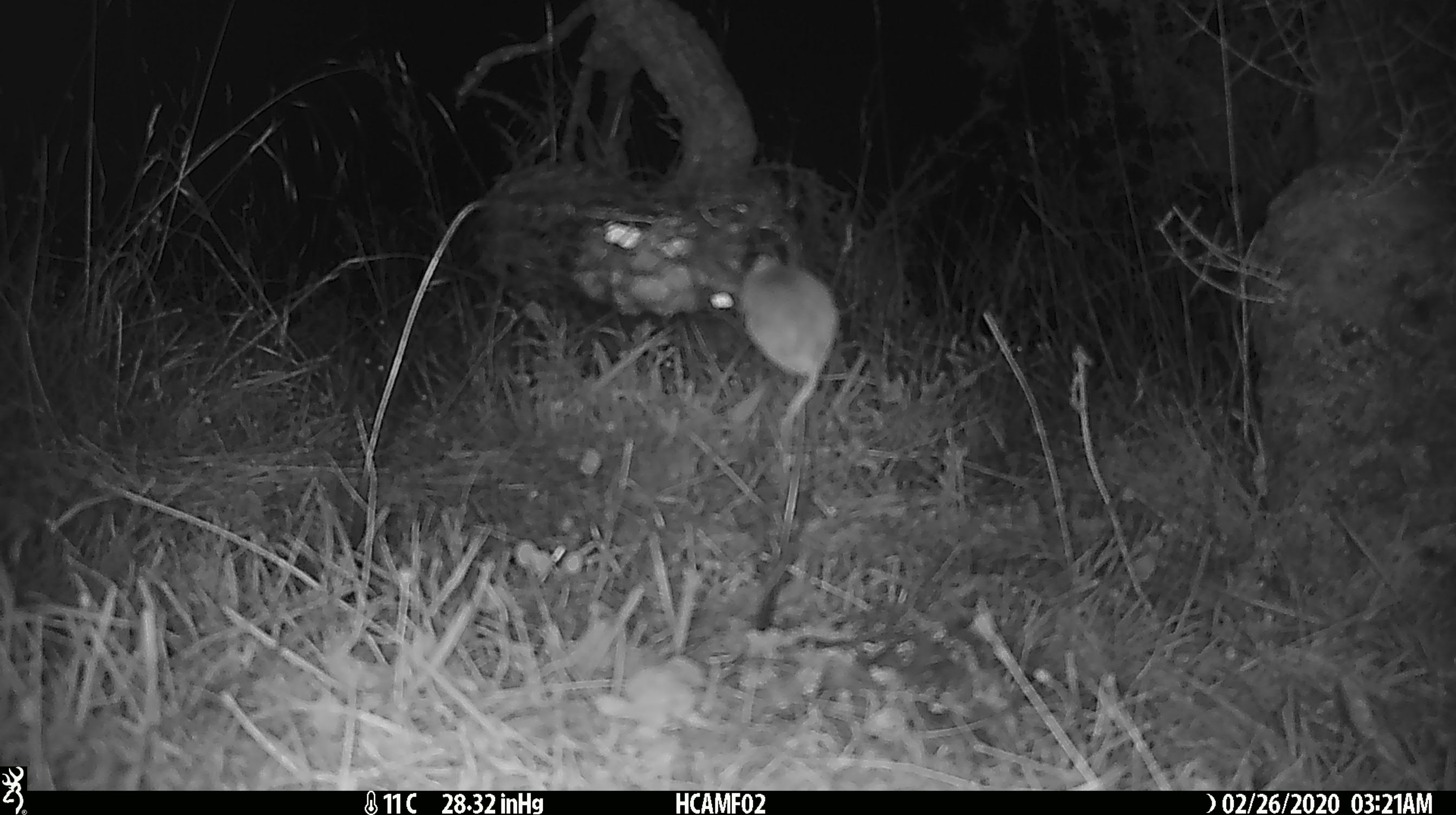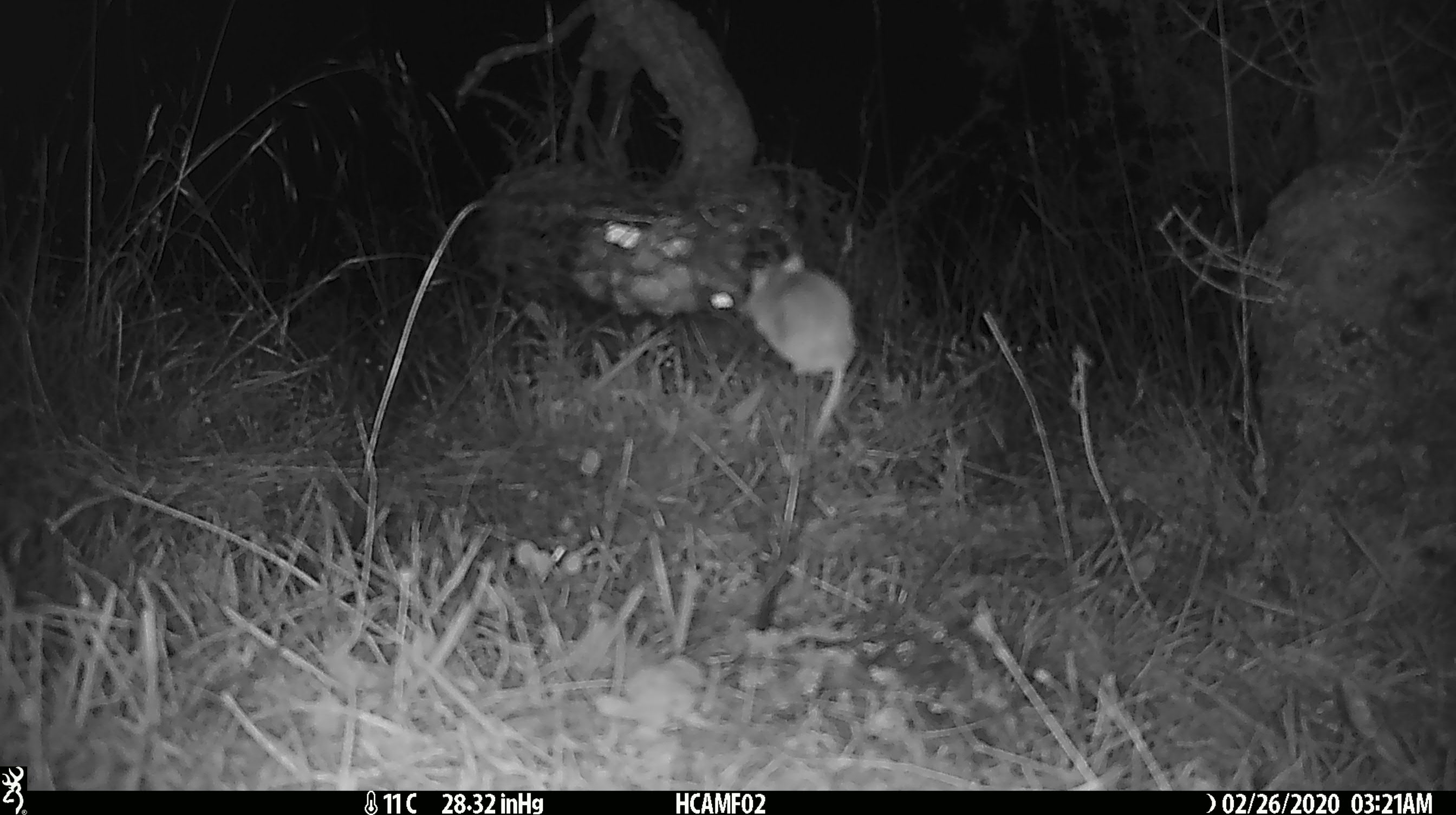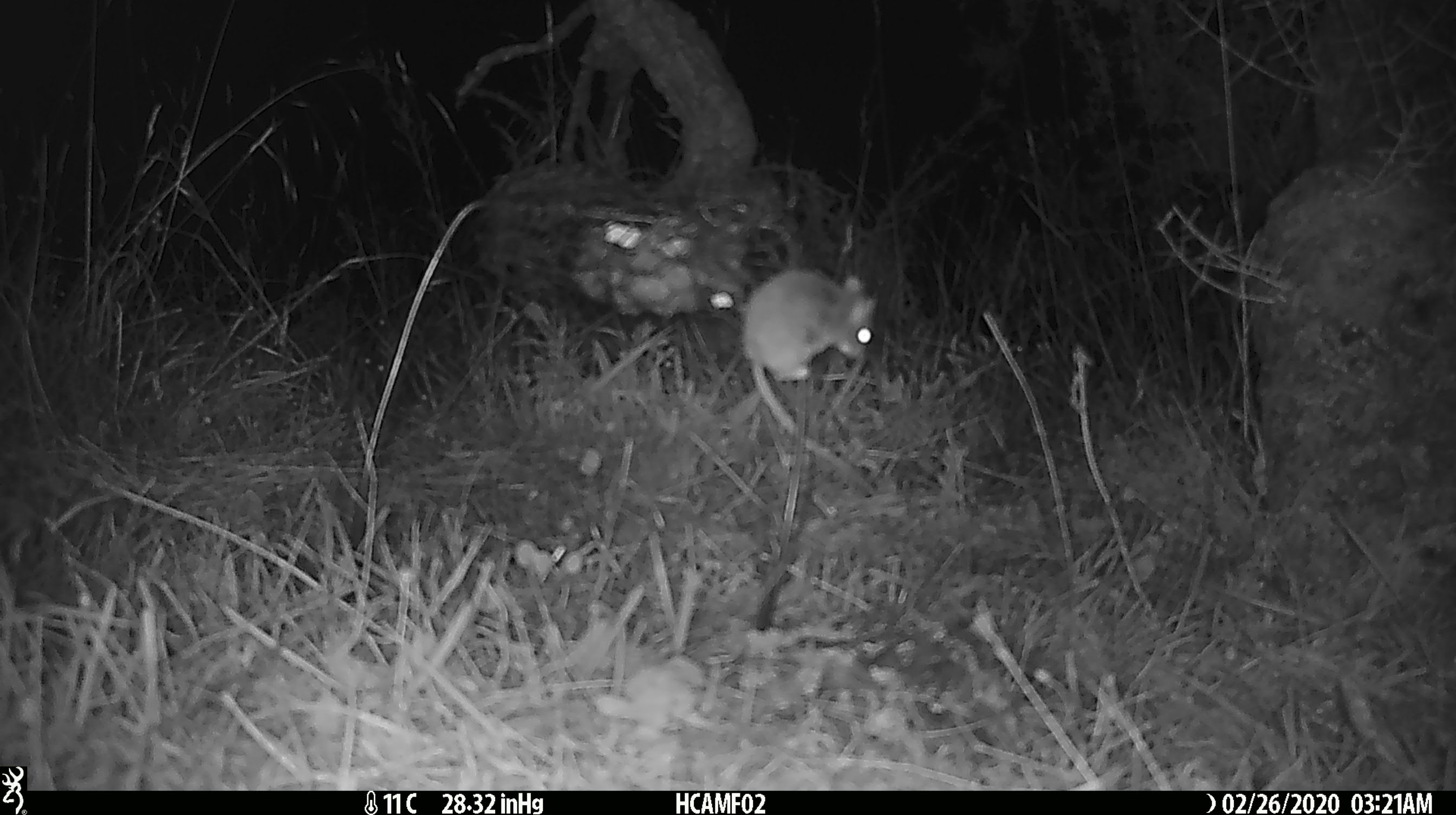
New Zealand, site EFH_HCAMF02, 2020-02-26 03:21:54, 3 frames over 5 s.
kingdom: Animalia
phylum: Chordata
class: Mammalia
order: Rodentia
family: Muridae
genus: Mus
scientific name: Mus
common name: mouse